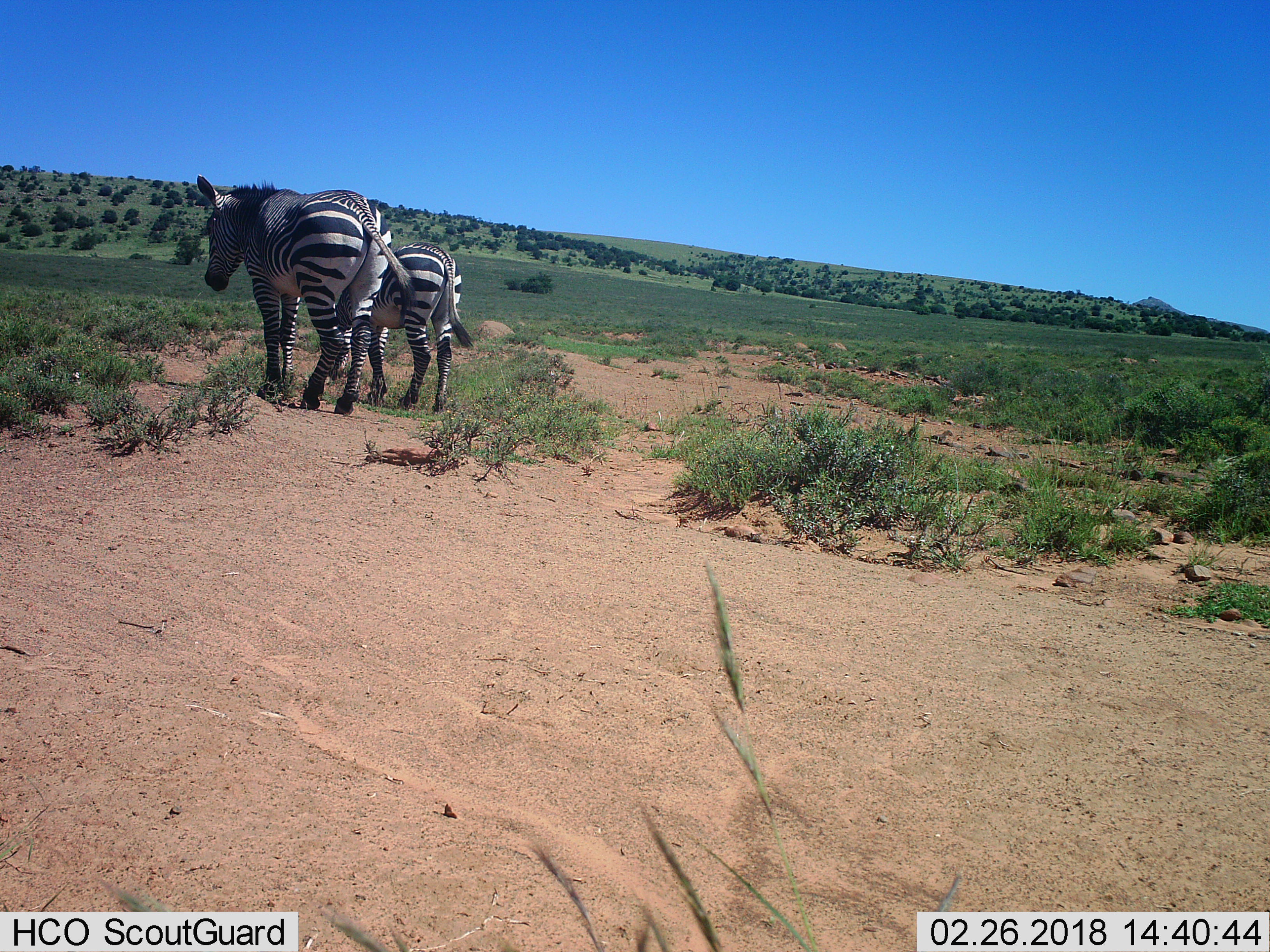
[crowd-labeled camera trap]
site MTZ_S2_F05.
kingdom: Animalia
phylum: Chordata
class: Mammalia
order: Perissodactyla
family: Equidae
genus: Equus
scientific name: Equus zebra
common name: mountain zebra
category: zebramountain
Zebramountain (mountain zebra) (Equus zebra), count 2. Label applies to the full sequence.